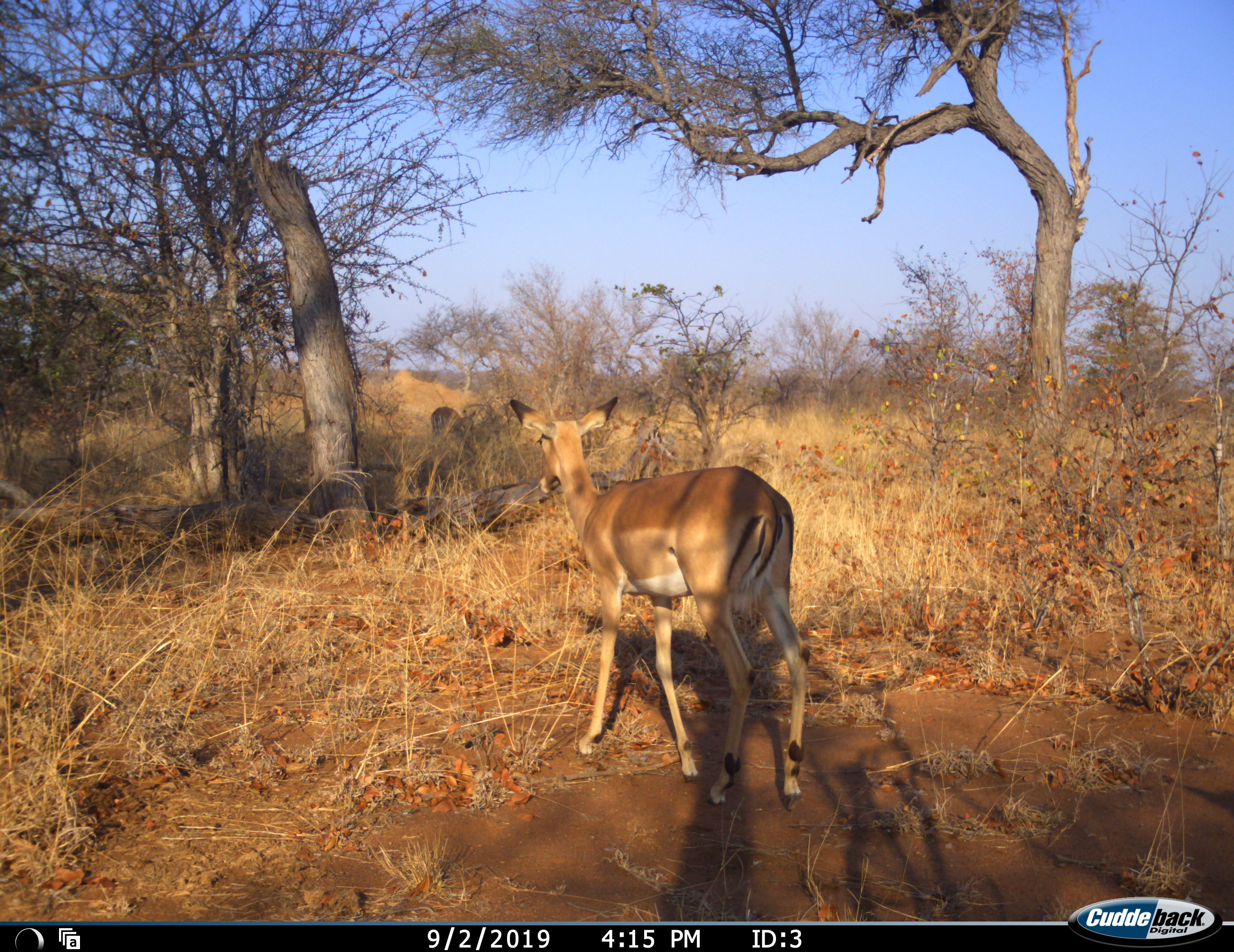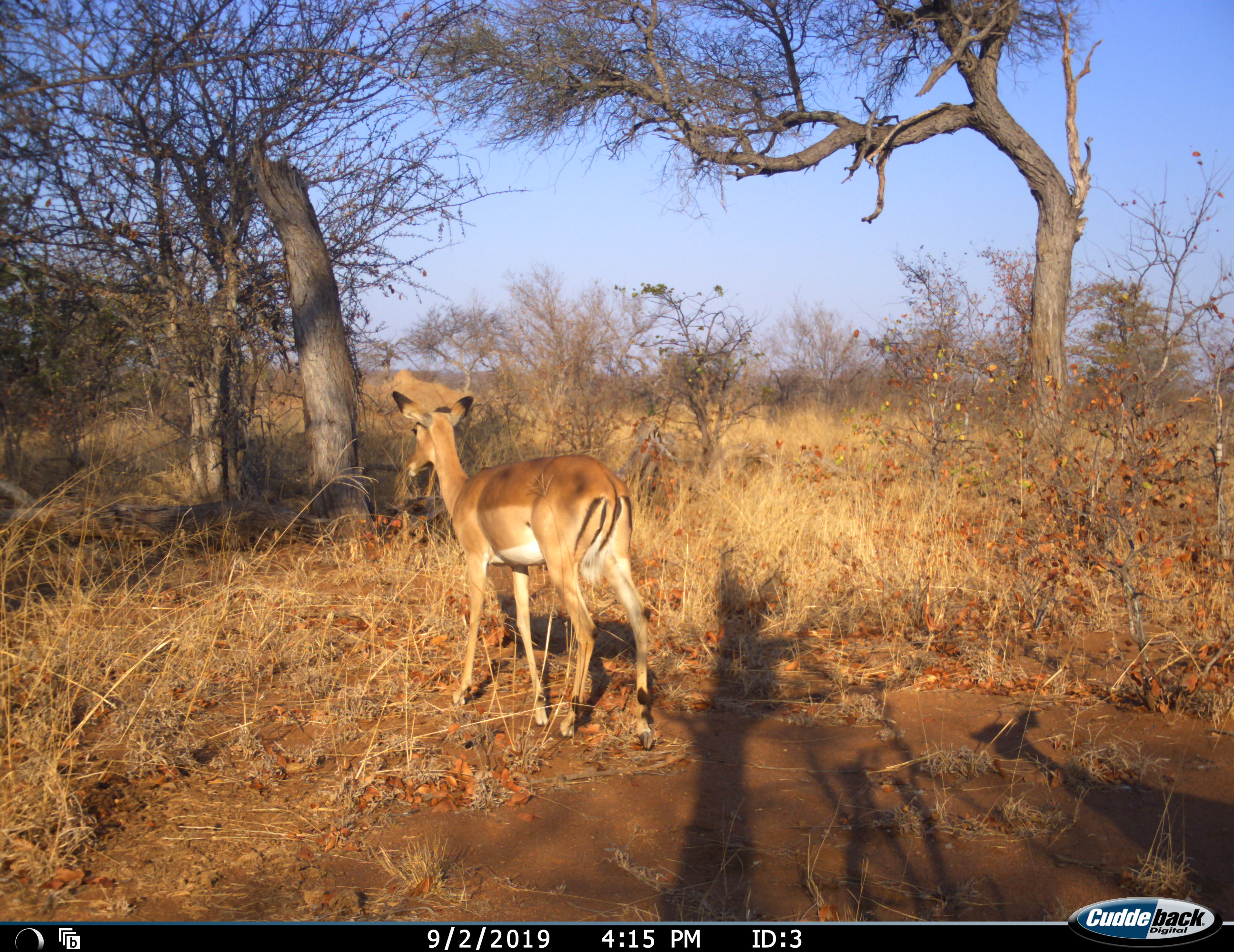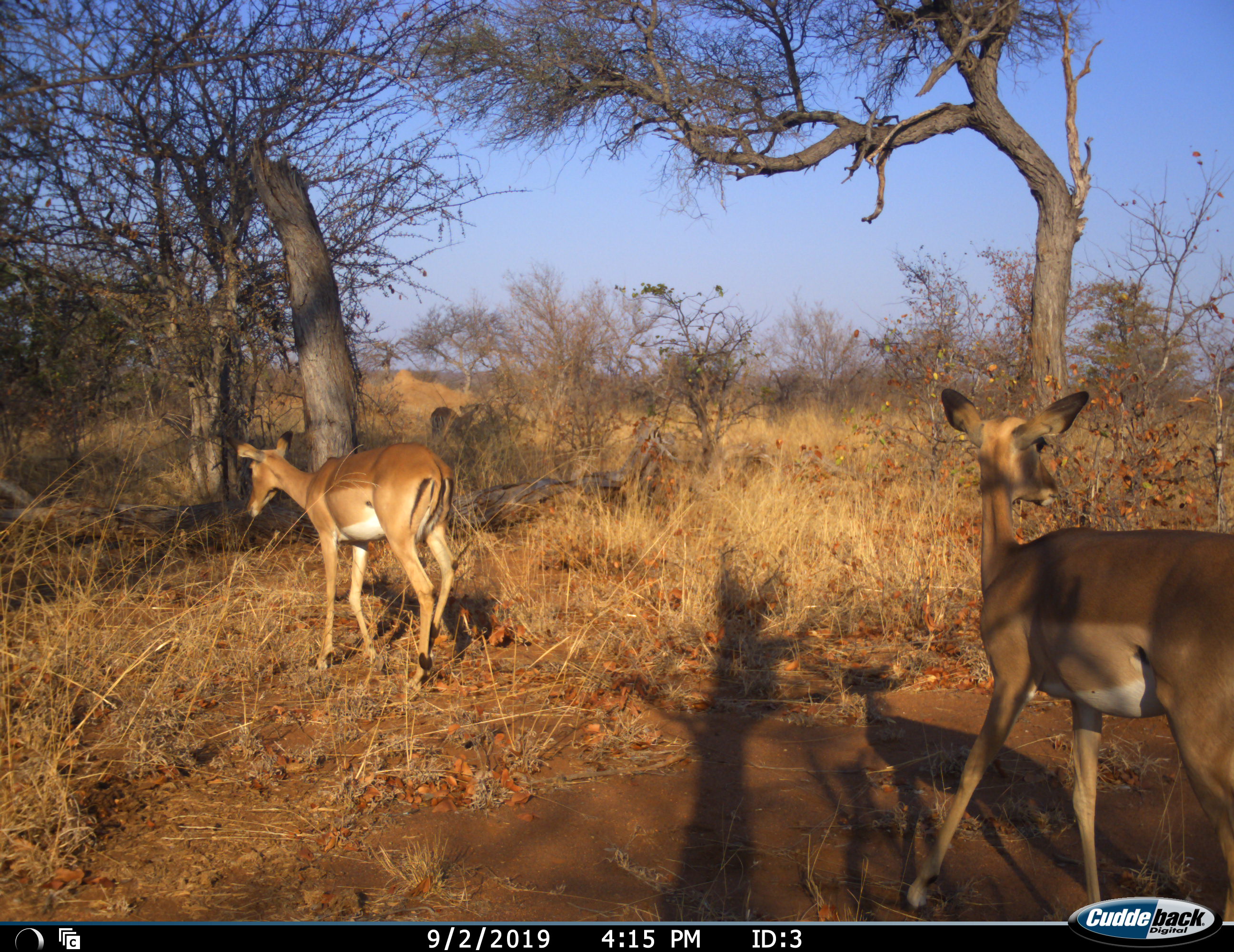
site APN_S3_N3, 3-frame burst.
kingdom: Animalia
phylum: Chordata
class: Mammalia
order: Artiodactyla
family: Bovidae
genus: Aepyceros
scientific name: Aepyceros melampus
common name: impala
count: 2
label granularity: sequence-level